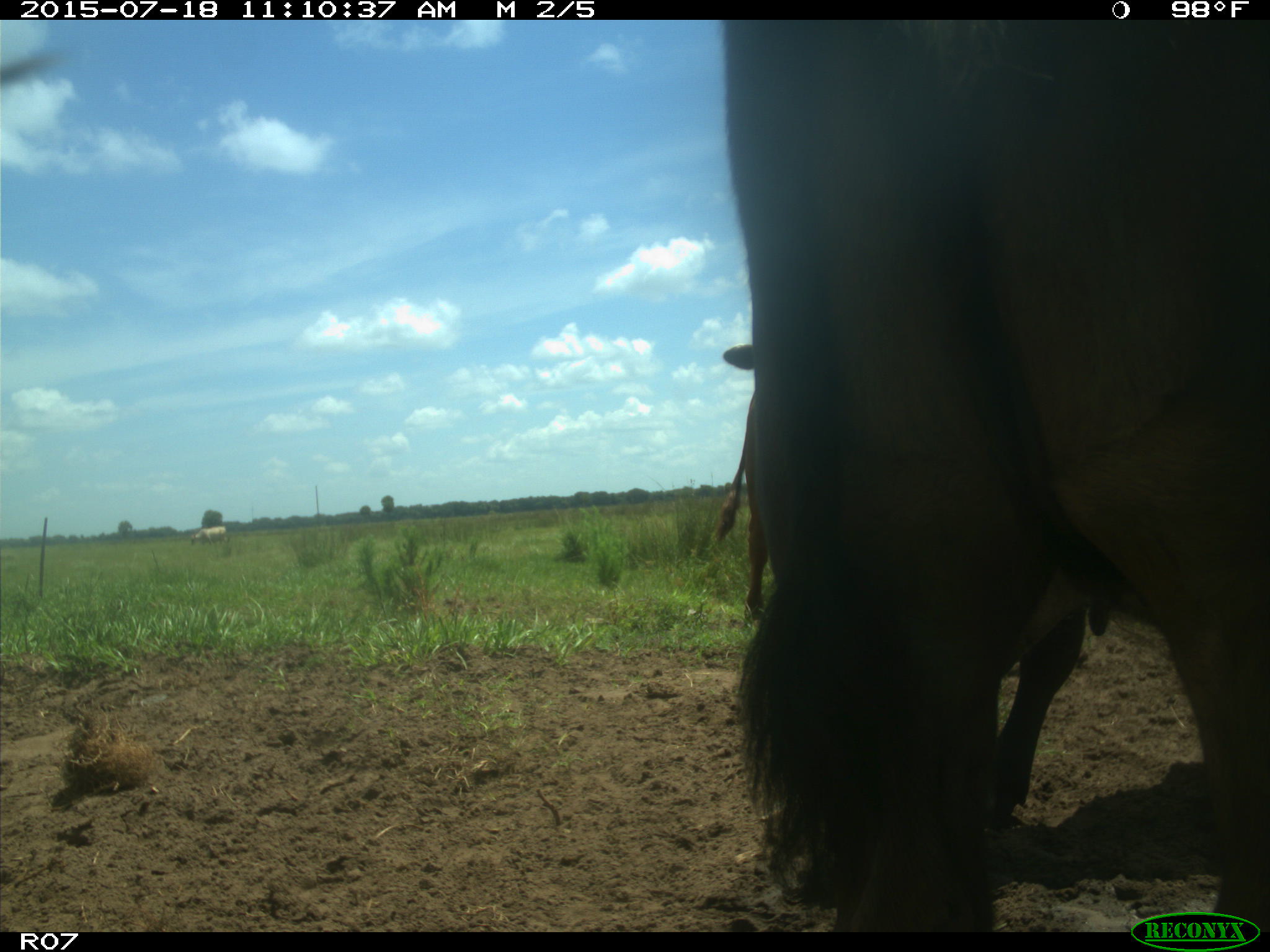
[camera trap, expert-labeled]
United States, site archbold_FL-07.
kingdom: Animalia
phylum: Chordata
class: Mammalia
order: Artiodactyla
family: Bovidae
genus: Bos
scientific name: Bos taurus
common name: domestic cow